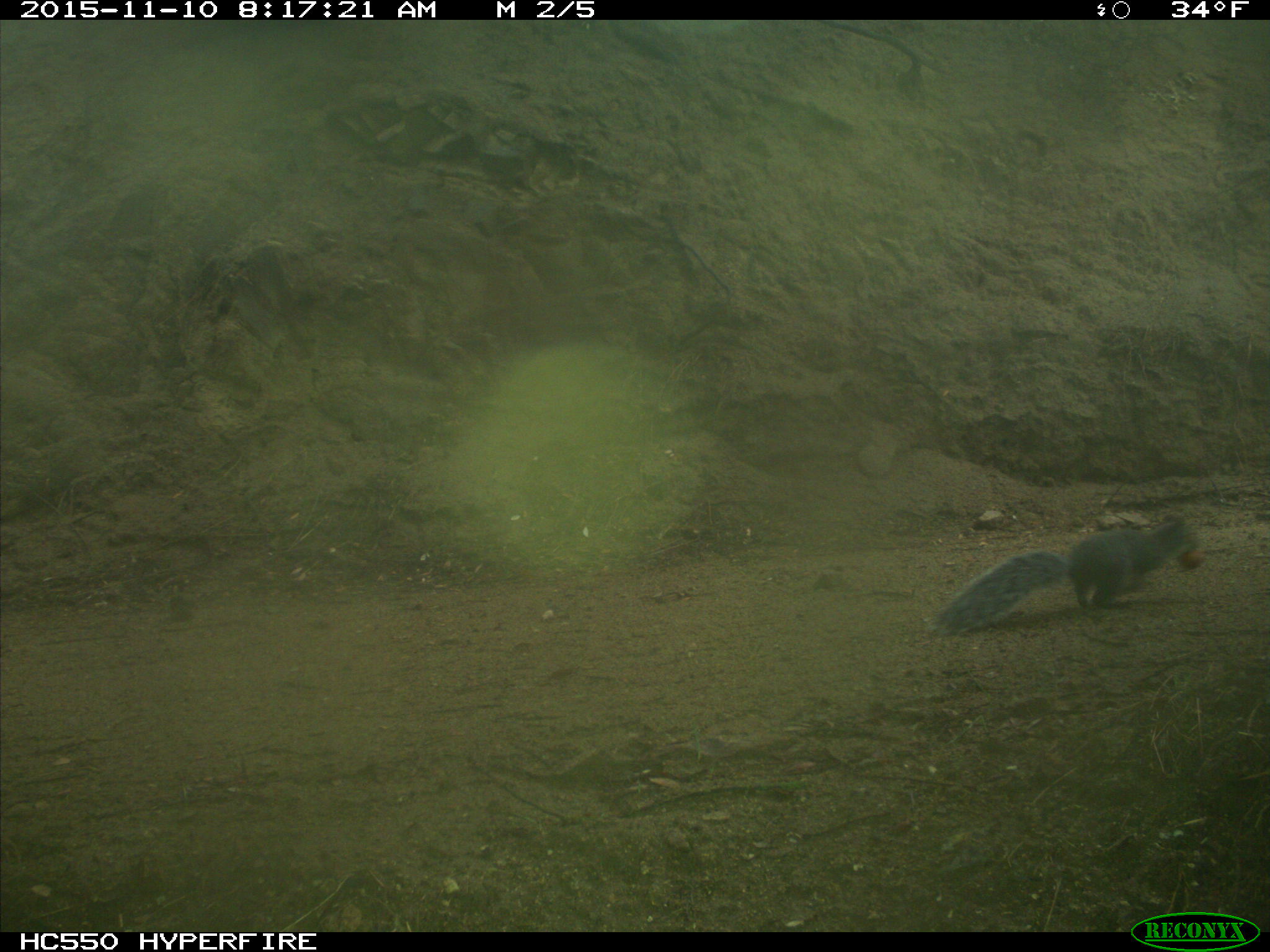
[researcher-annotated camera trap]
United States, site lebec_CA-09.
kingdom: Animalia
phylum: Chordata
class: Mammalia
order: Rodentia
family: Sciuridae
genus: Sciurus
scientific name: Sciurus carolinensis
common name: eastern gray squirrel